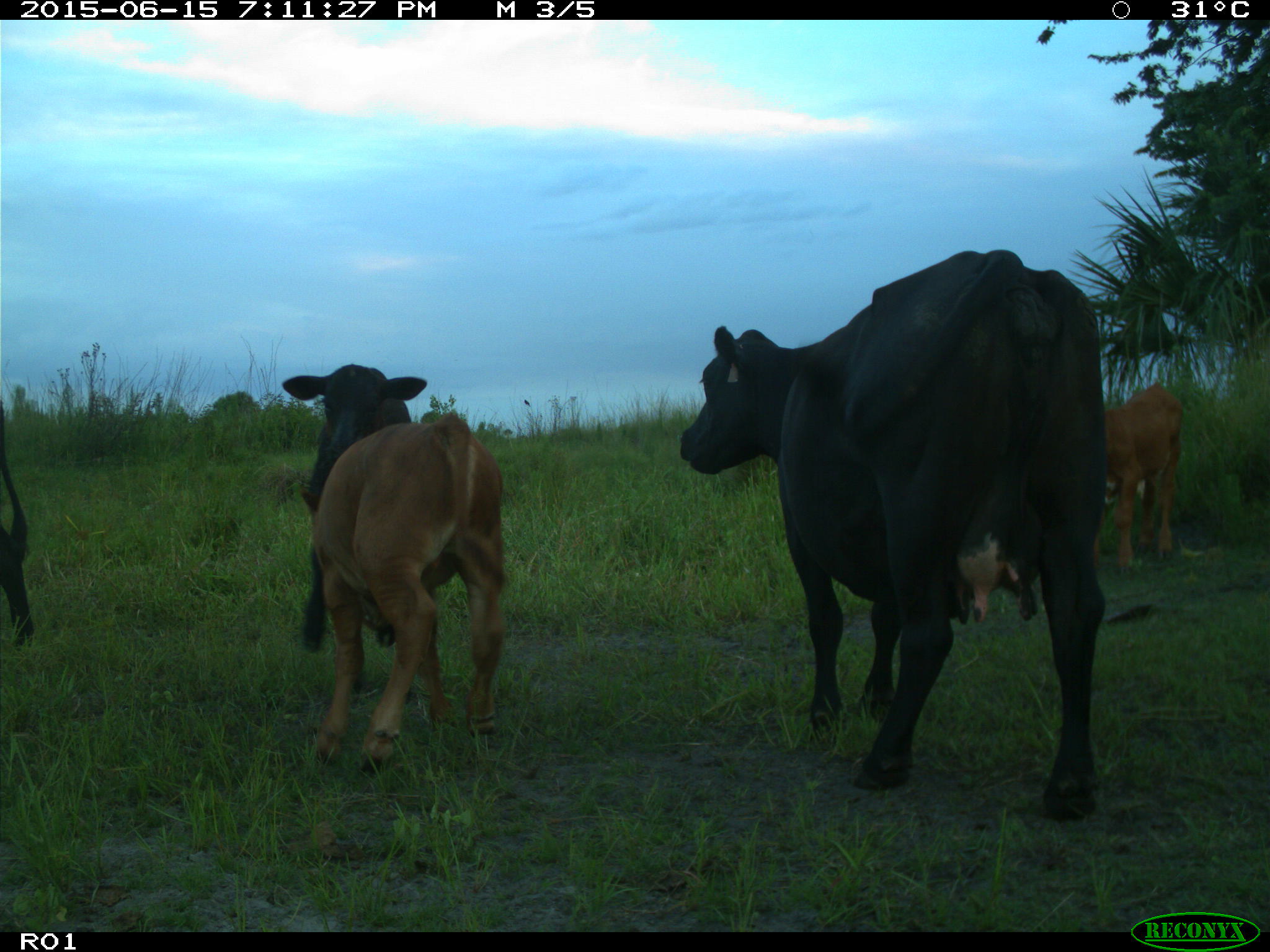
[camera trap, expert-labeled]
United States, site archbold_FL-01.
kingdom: Animalia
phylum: Chordata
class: Mammalia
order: Artiodactyla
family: Bovidae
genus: Bos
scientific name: Bos taurus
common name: domestic cow